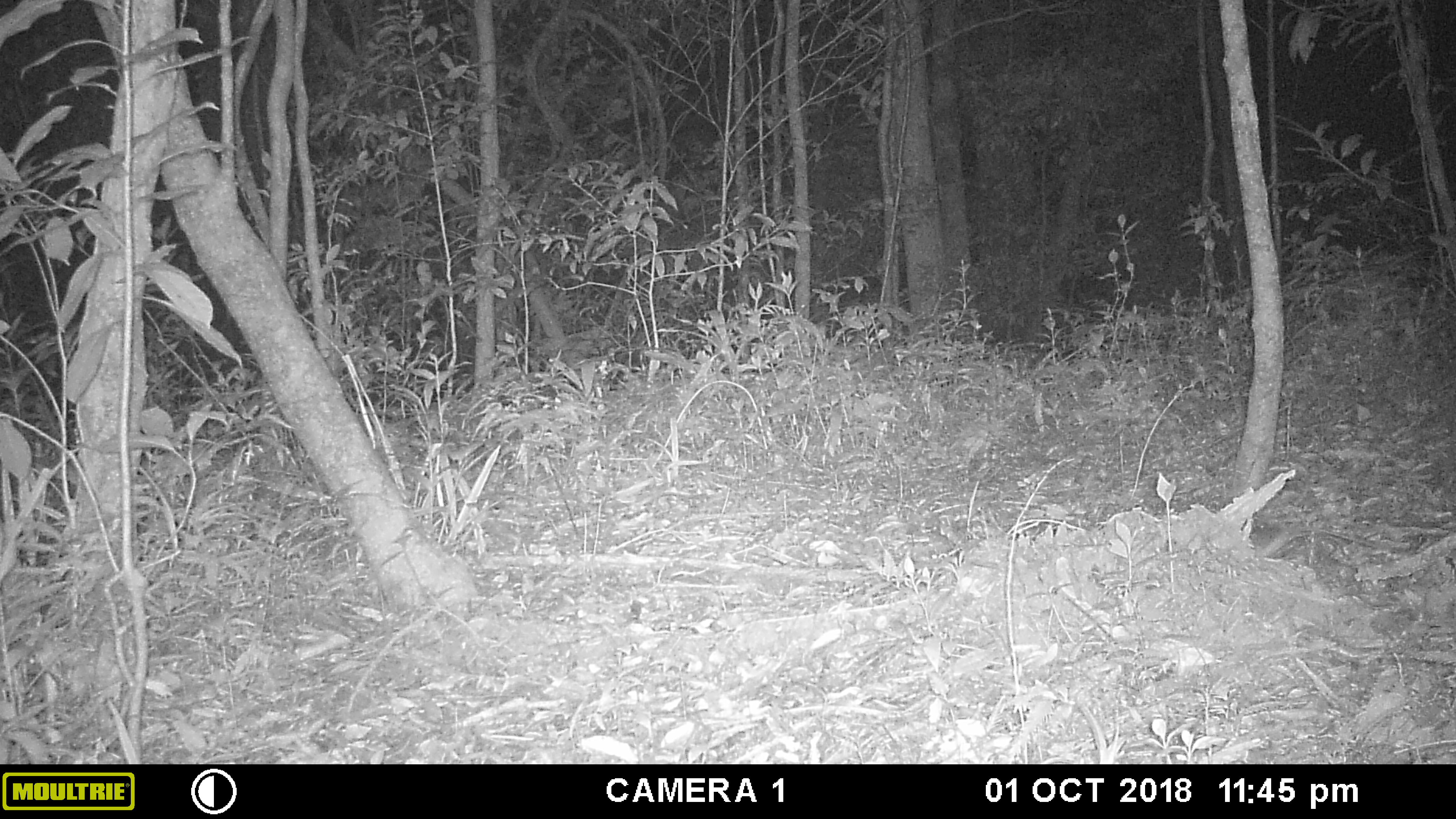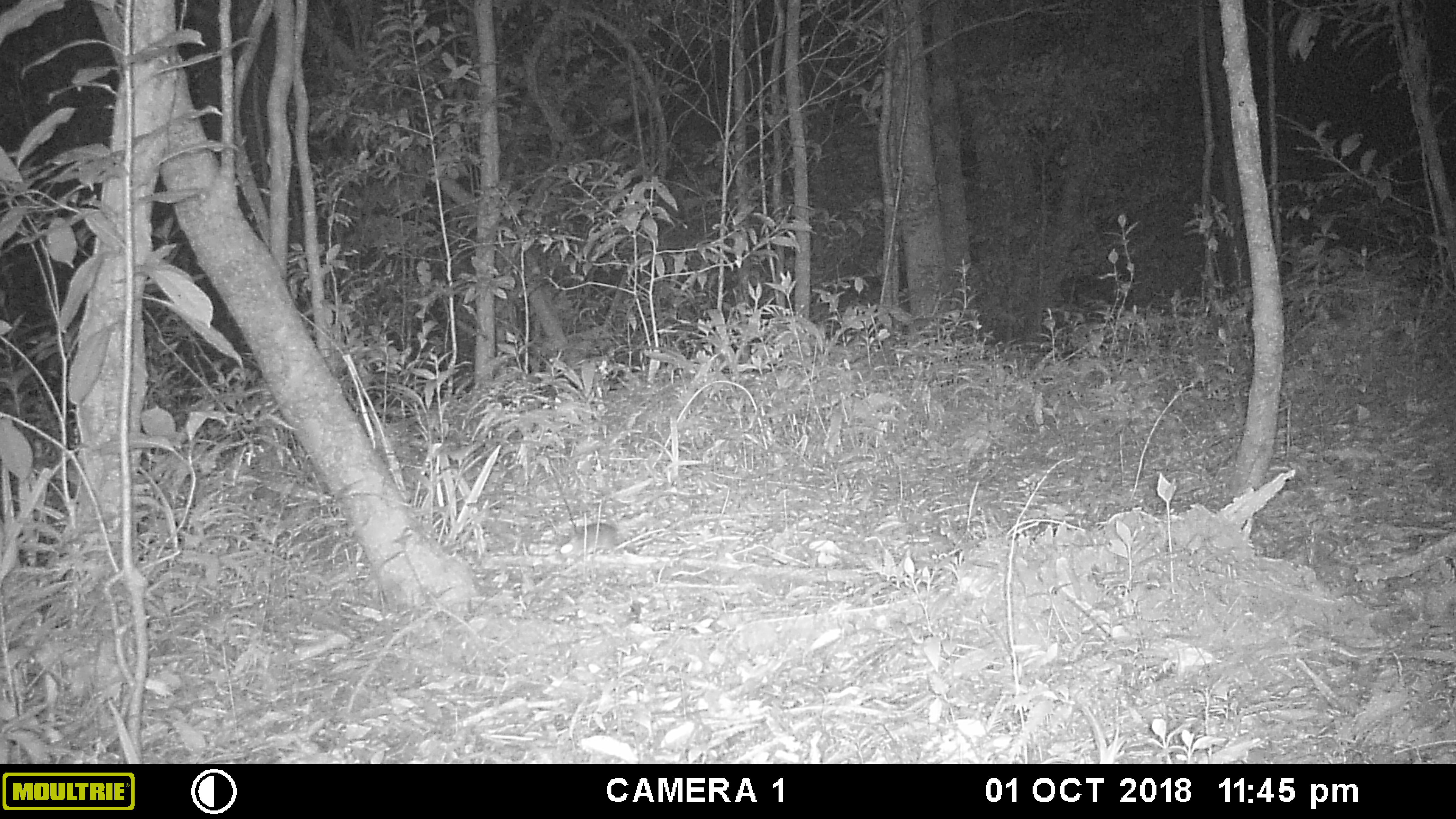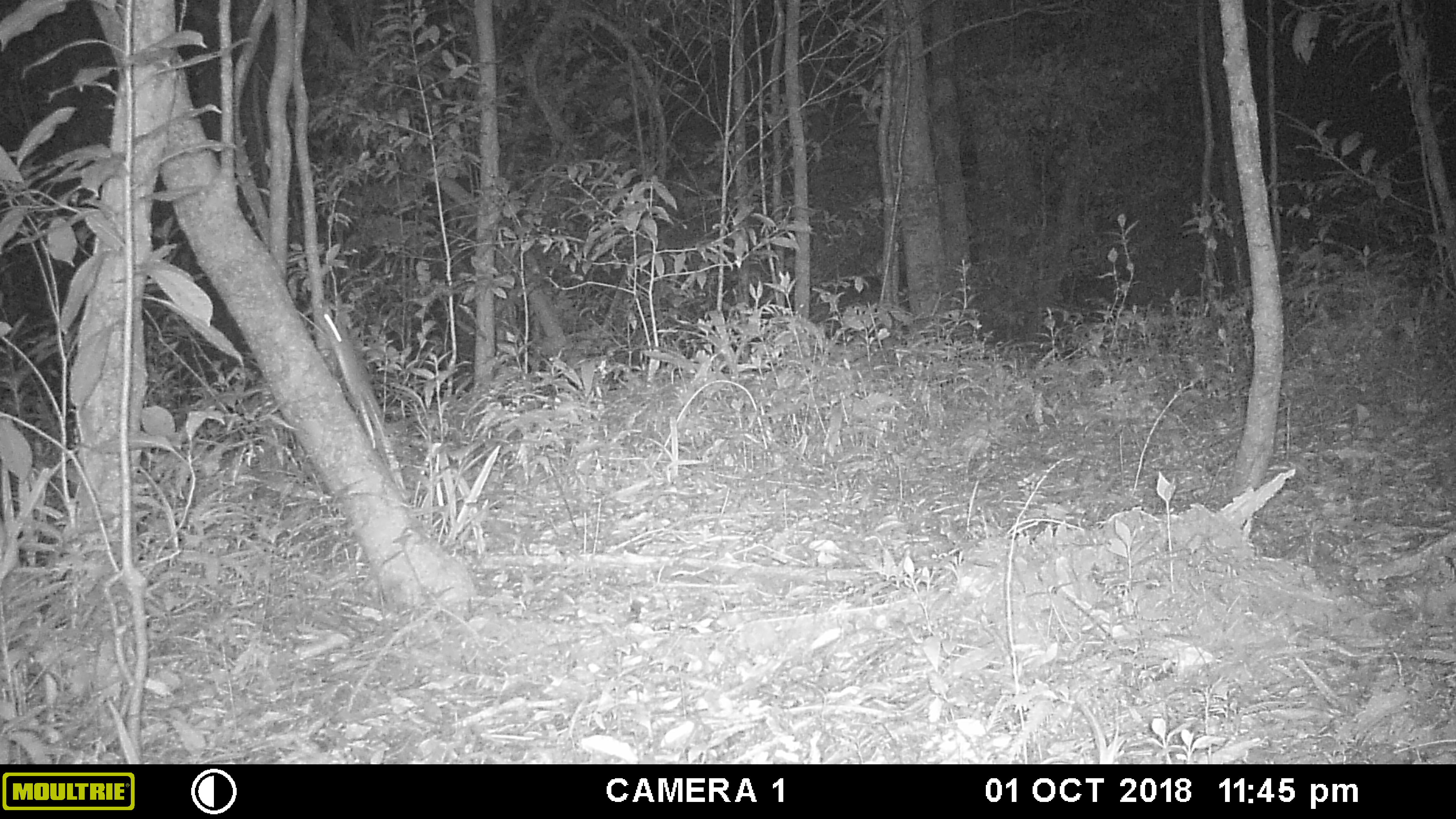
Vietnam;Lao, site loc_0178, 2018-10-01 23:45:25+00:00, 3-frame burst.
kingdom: Animalia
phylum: Chordata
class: Mammalia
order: Rodentia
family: Muridae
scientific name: Muridae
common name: old-world mice and rats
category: unidentified murid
Unidentified murid (old-world mice and rats) (Muridae). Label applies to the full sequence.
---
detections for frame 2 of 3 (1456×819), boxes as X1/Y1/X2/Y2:
unidentified murid: 553/524/621/559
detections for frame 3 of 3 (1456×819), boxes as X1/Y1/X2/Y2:
unidentified murid: 311/308/383/435